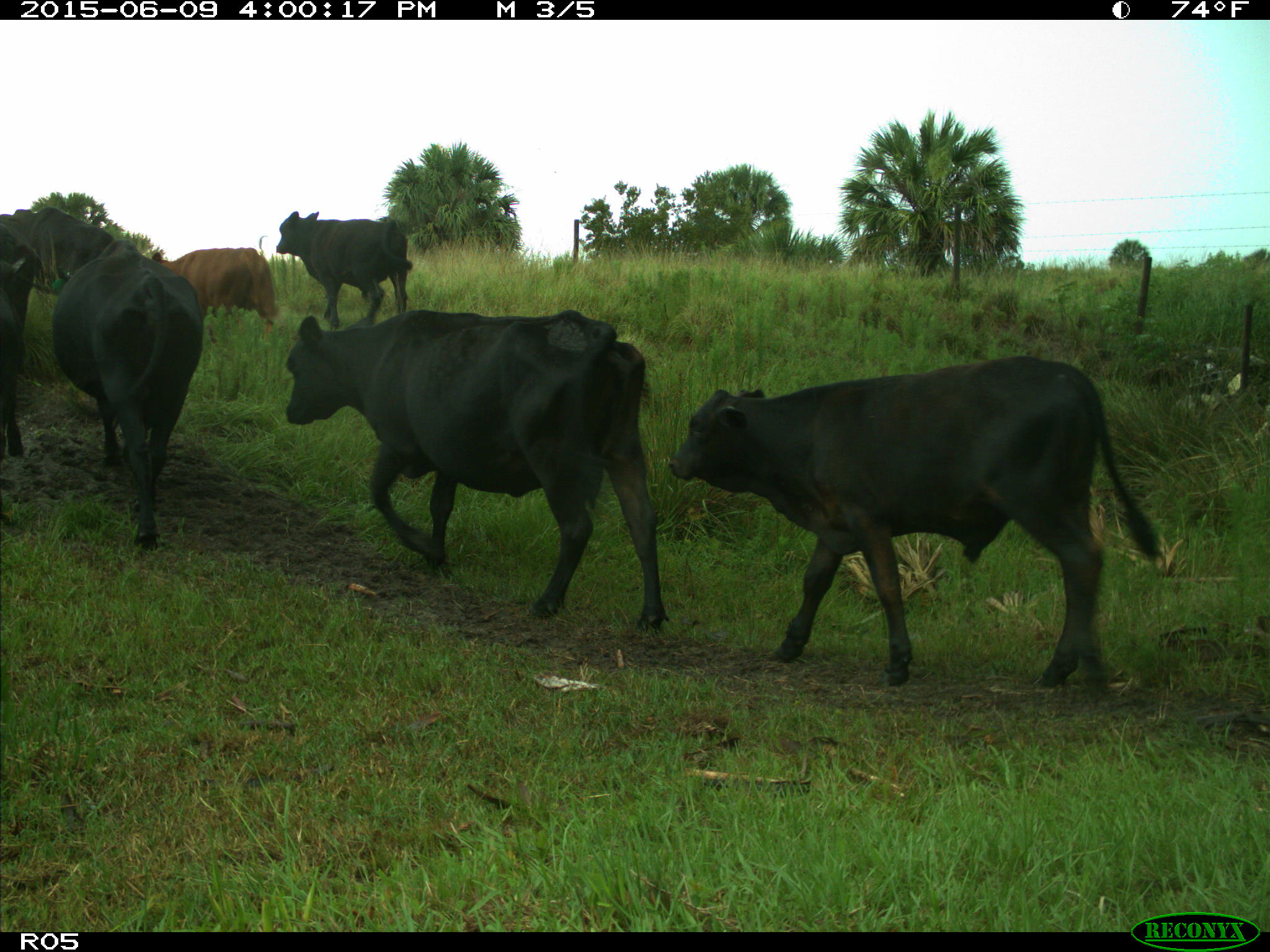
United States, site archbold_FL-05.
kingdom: Animalia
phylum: Chordata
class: Mammalia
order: Artiodactyla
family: Bovidae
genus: Bos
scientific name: Bos taurus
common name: domestic cow